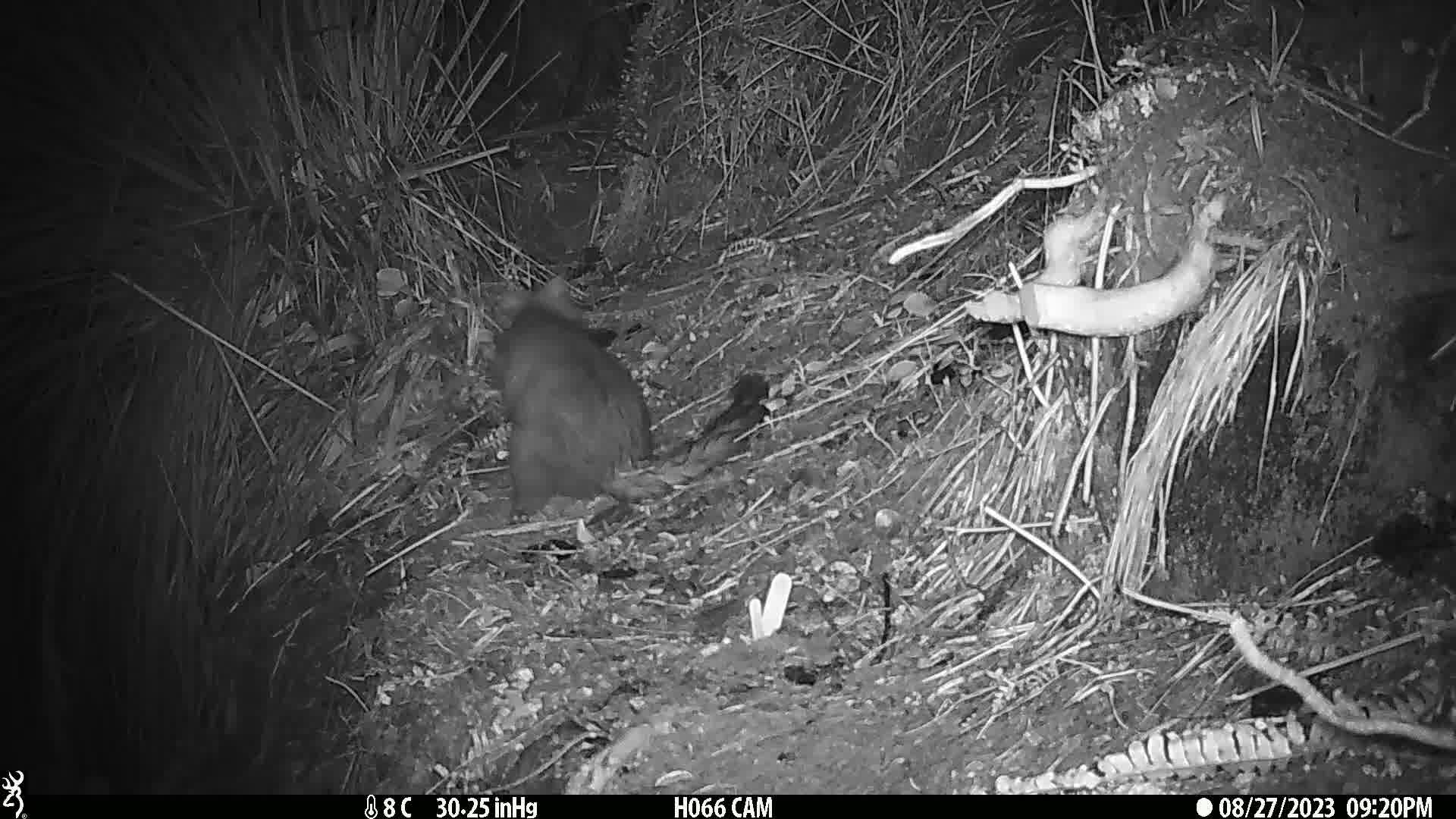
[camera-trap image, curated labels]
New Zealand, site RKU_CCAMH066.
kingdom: Animalia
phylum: Chordata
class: Mammalia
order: Diprotodontia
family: Phalangeridae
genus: Trichosurus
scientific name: Trichosurus vulpecula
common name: common brushtail possum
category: possum